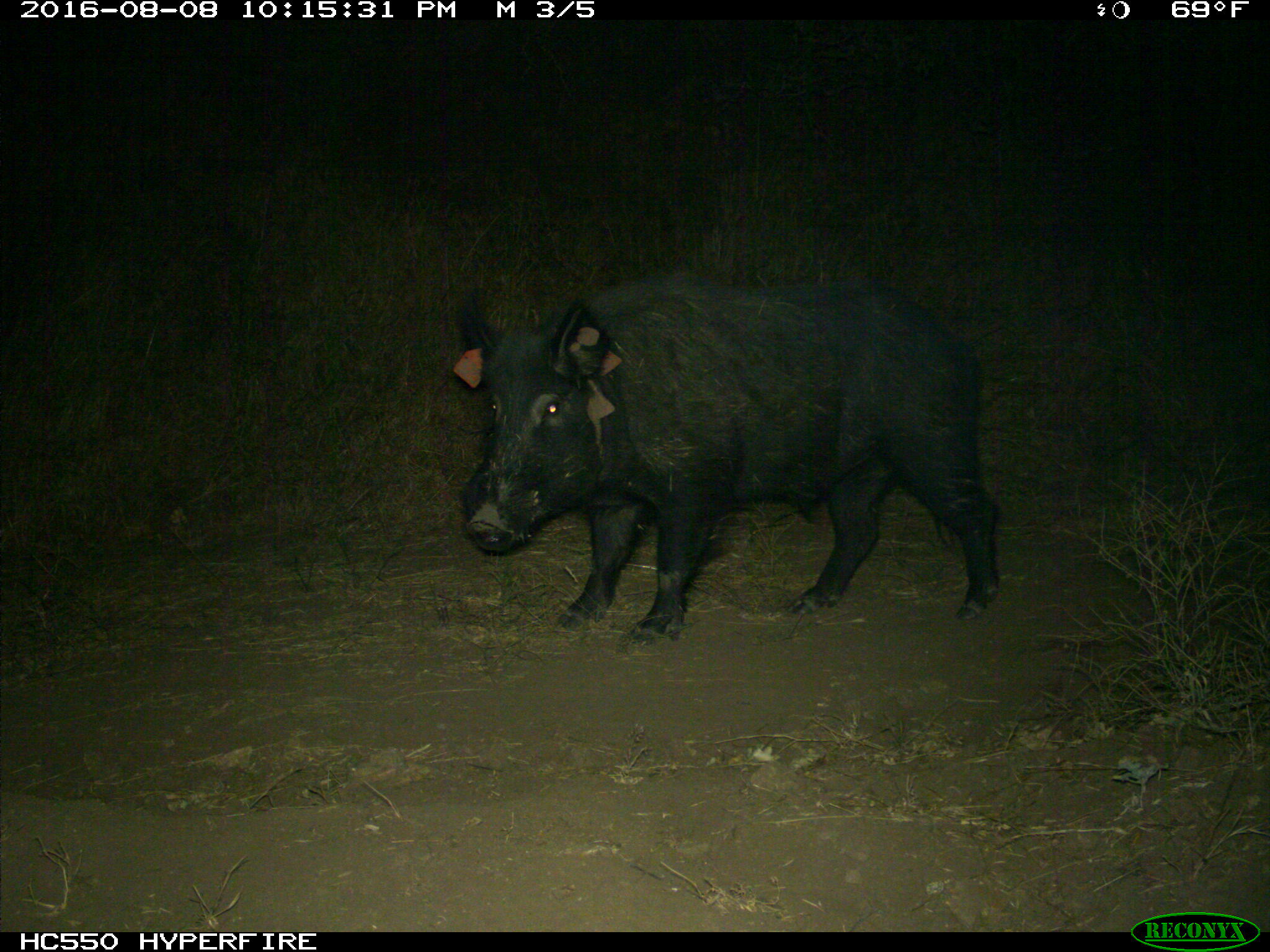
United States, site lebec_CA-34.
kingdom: Animalia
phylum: Chordata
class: Mammalia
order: Artiodactyla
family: Suidae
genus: Sus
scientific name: Sus scrofa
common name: wild boar